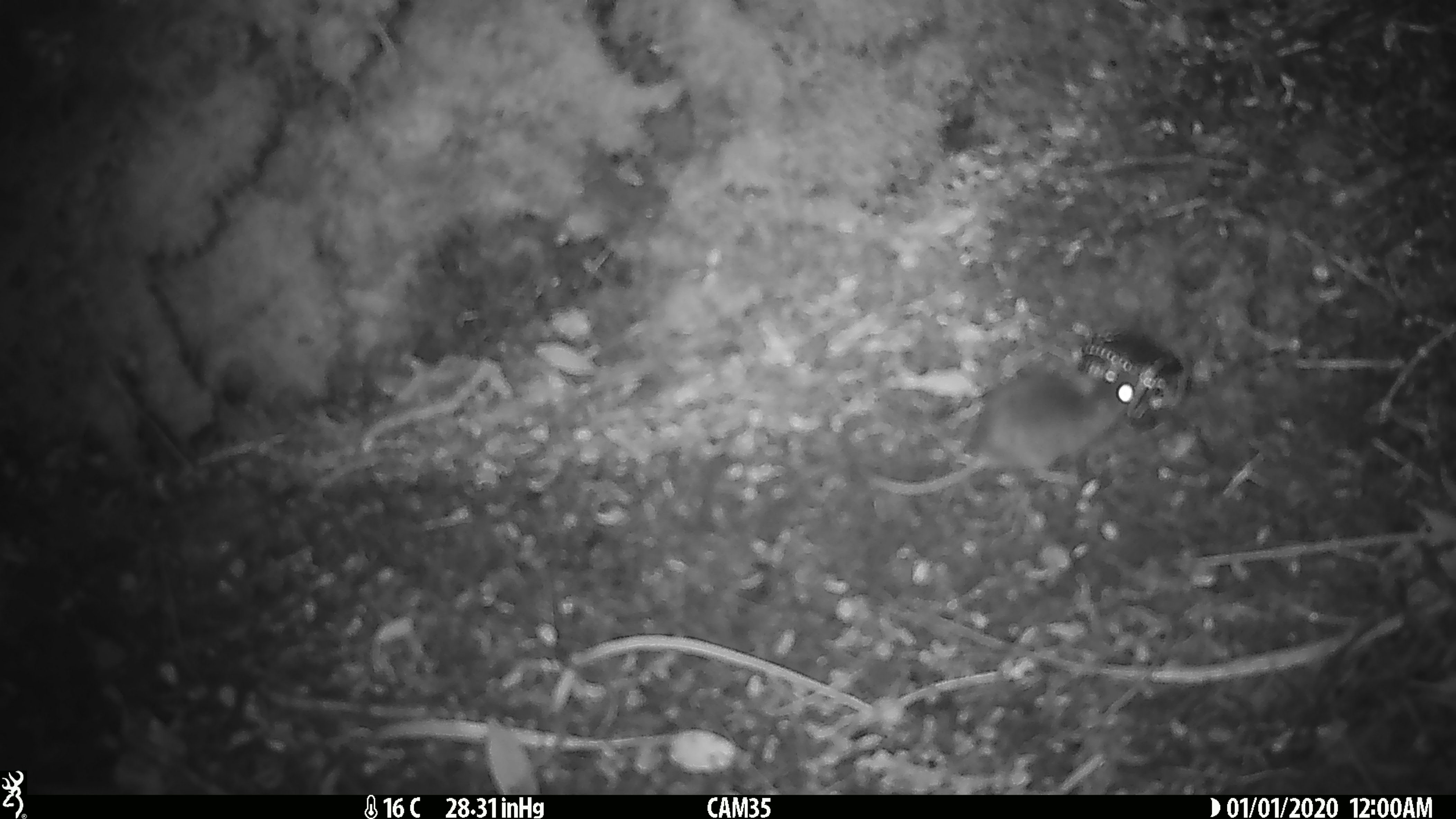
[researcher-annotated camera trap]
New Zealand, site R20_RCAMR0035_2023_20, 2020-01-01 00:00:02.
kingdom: Animalia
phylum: Chordata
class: Mammalia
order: Rodentia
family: Muridae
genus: Mus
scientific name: Mus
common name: mouse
Mouse (Mus).